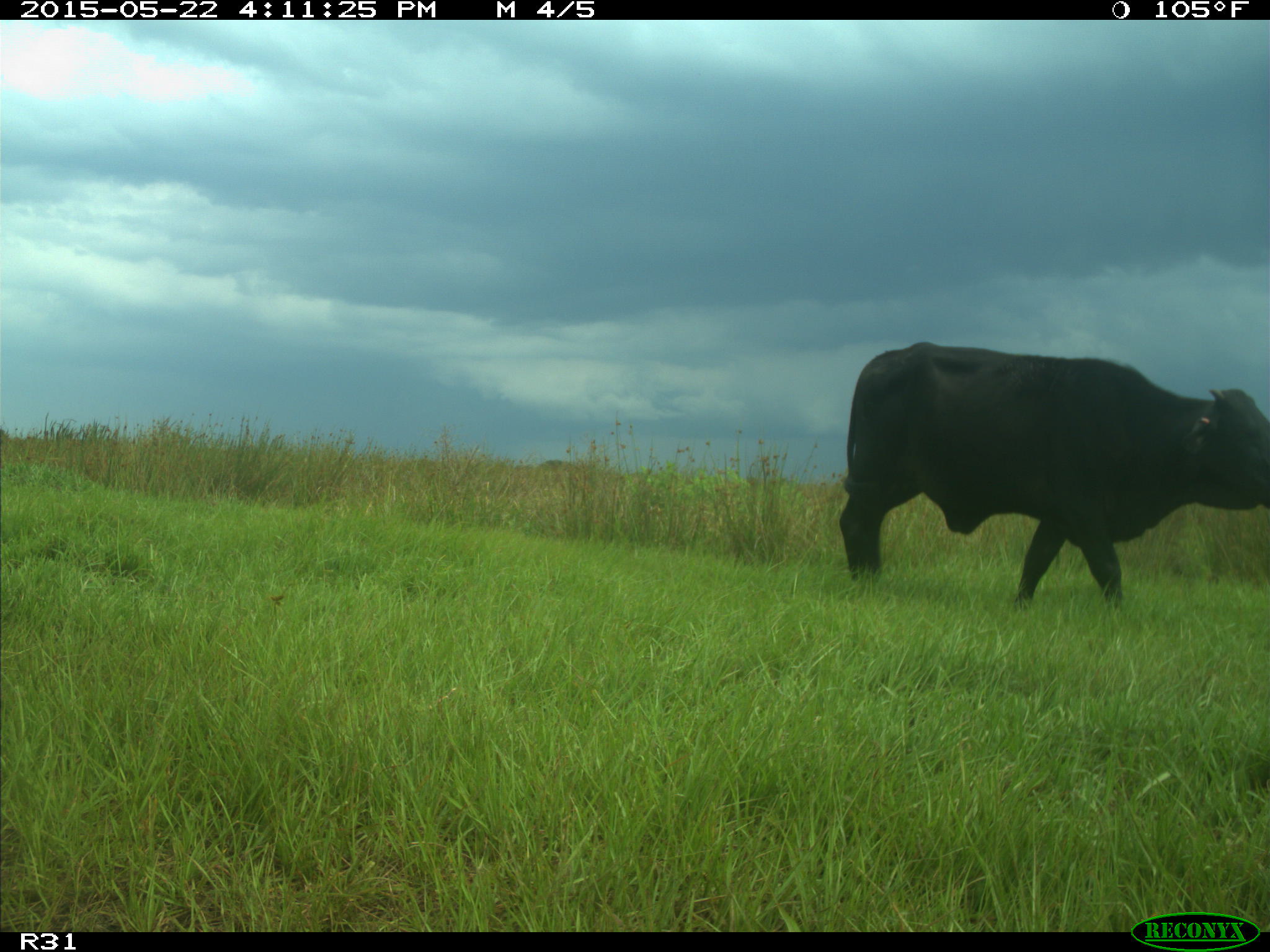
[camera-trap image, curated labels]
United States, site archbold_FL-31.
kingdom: Animalia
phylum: Chordata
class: Mammalia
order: Artiodactyla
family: Bovidae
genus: Bos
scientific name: Bos taurus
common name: domestic cow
Bos taurus (domestic cow).